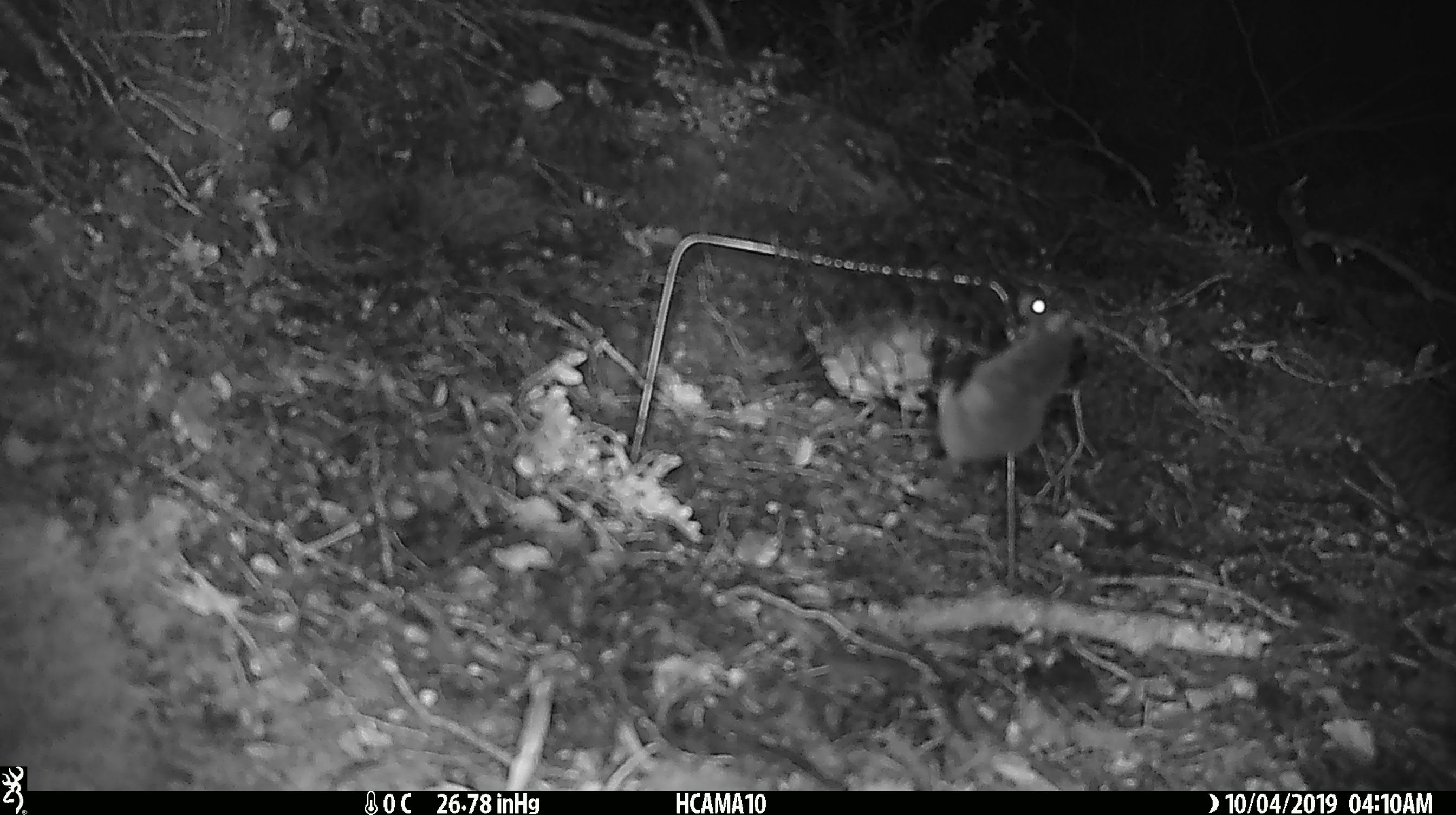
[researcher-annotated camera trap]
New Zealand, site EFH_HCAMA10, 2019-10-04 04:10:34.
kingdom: Animalia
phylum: Chordata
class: Mammalia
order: Rodentia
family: Muridae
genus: Mus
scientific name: Mus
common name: mouse